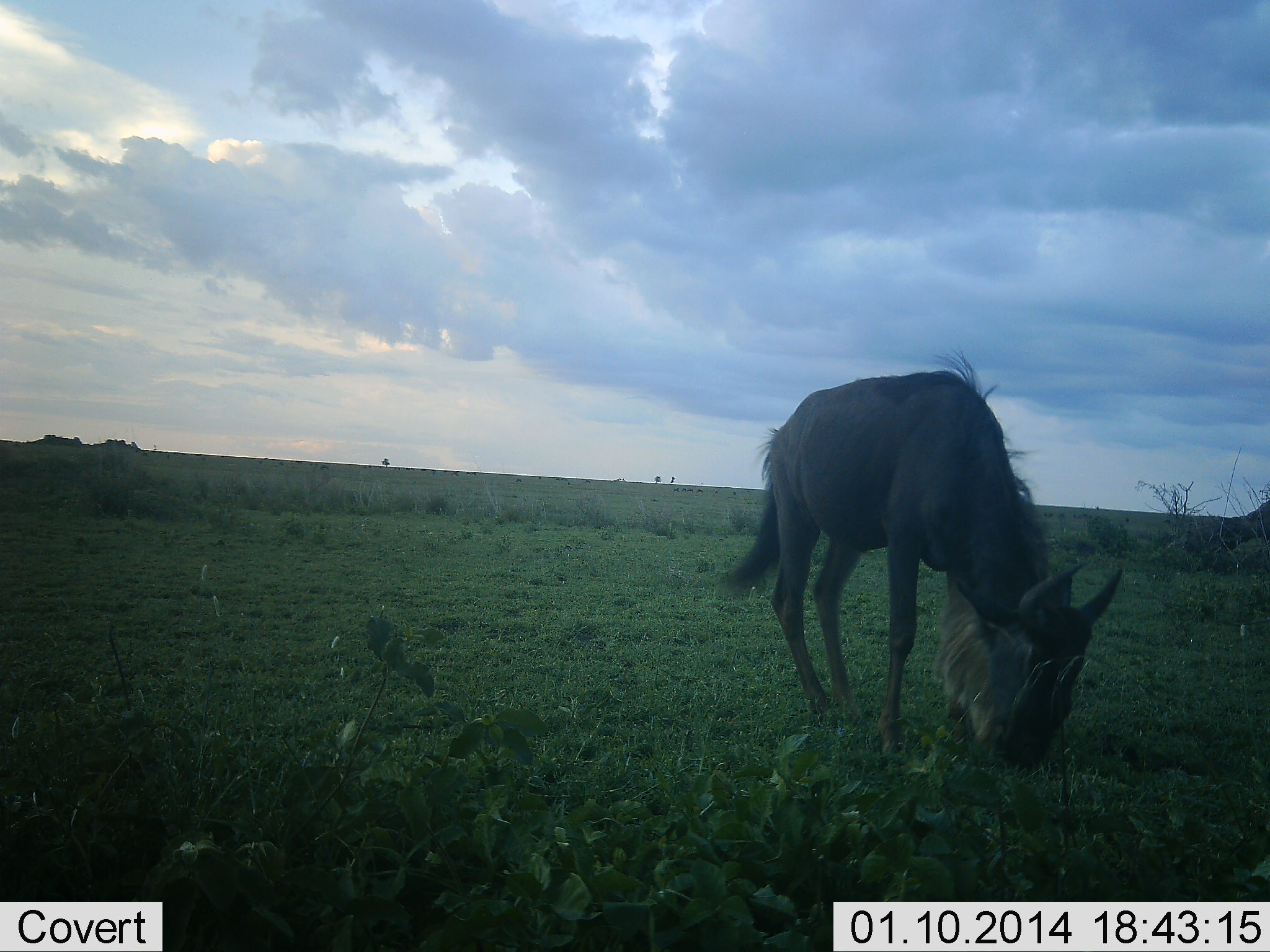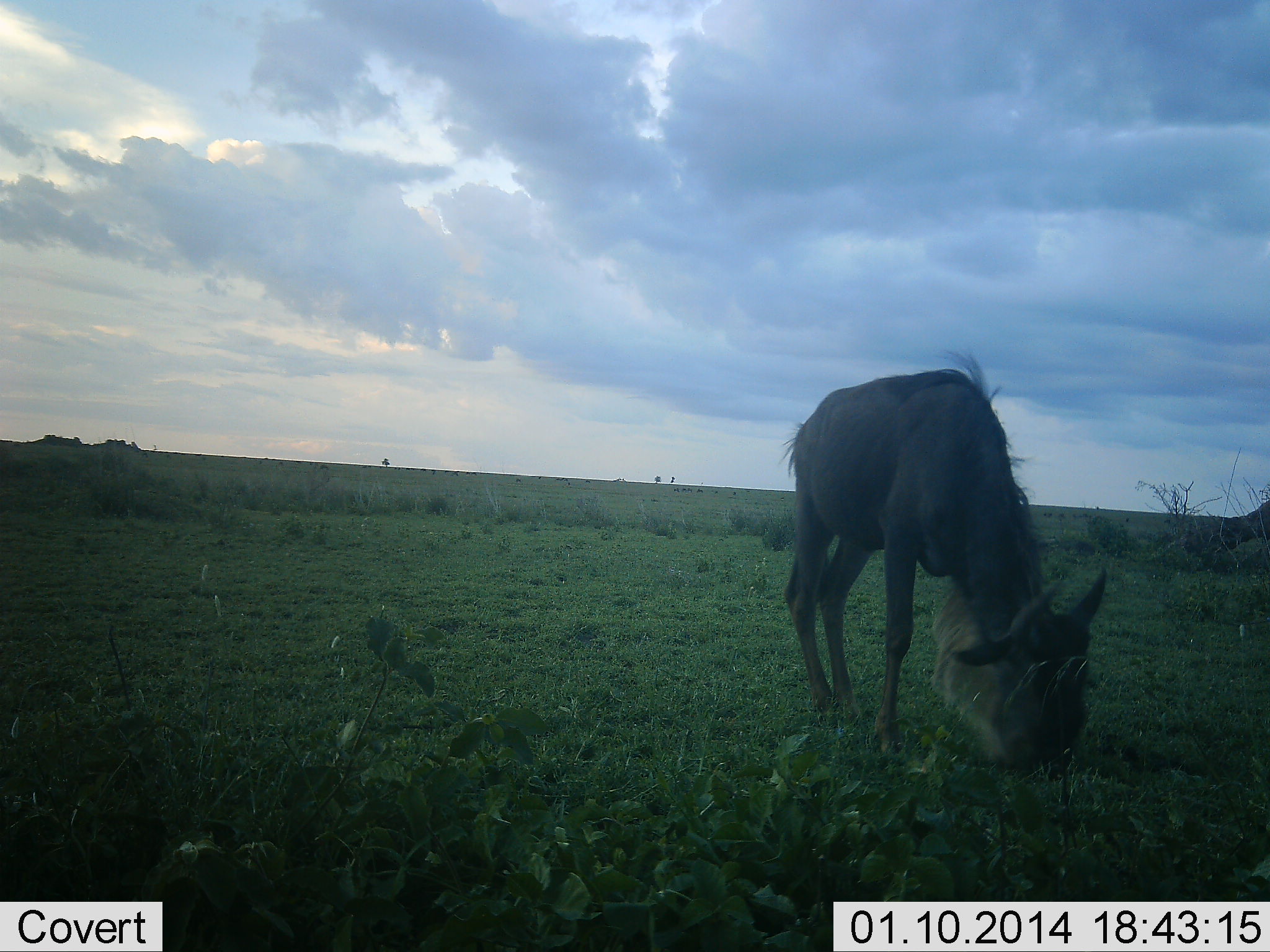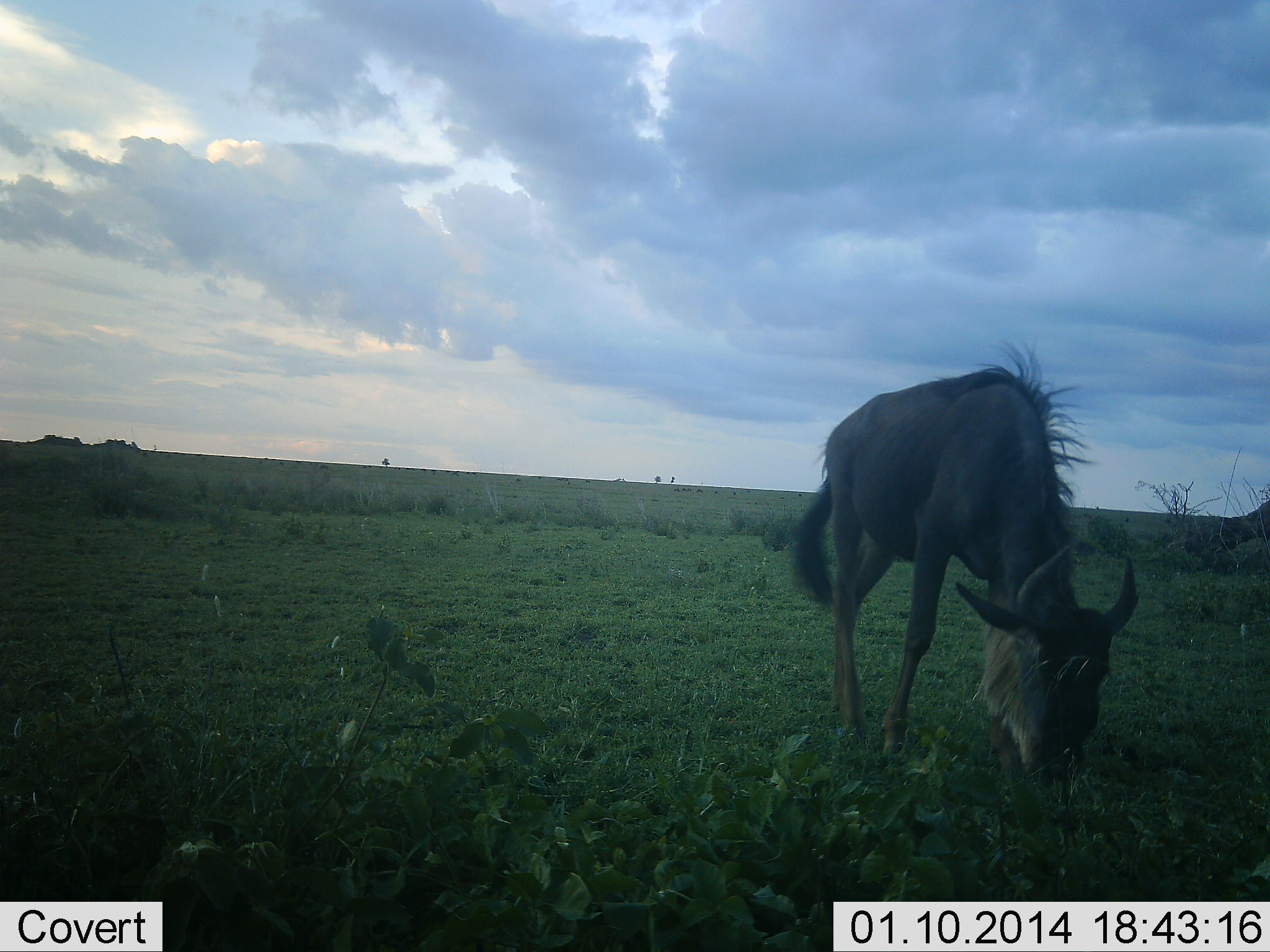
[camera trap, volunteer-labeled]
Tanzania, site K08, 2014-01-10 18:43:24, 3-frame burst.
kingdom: Animalia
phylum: Chordata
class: Mammalia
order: Artiodactyla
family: Bovidae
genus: Connochaetes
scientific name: Connochaetes taurinus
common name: blue wildebeest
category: wildebeest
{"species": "wildebeest (blue wildebeest) (Connochaetes taurinus)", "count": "1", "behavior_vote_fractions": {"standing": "20%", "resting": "0%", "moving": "0%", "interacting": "0%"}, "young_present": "0%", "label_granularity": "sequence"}